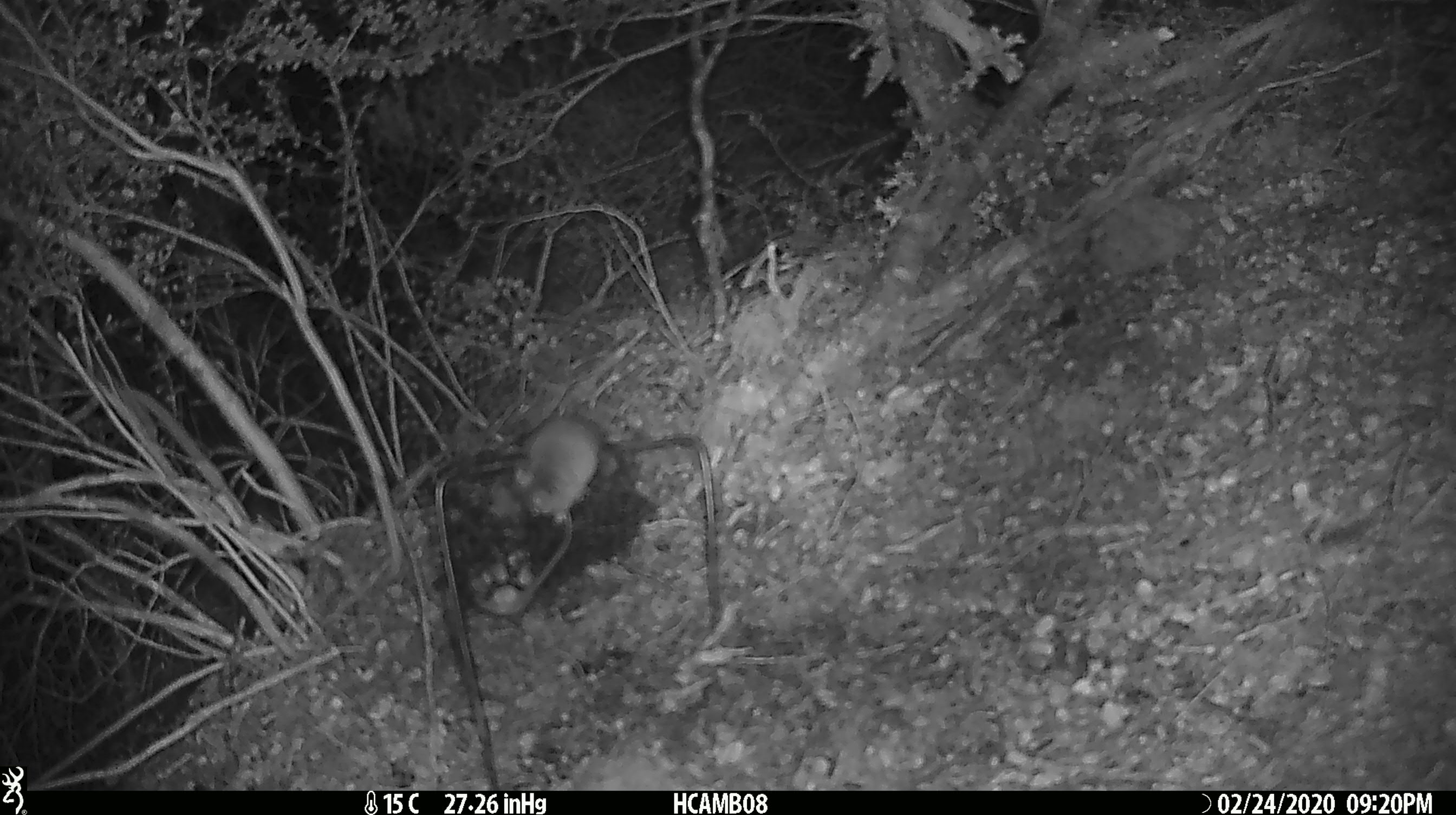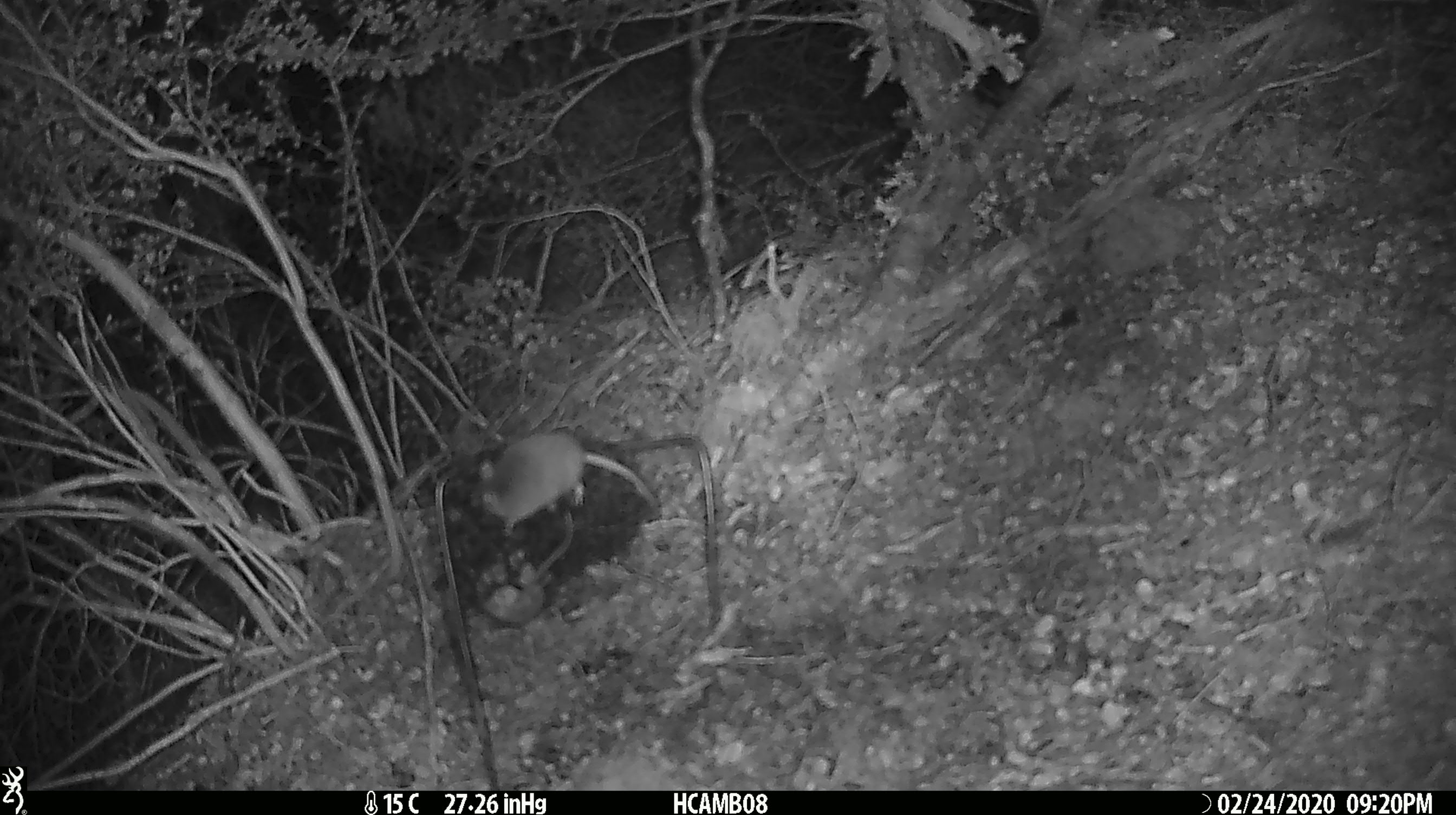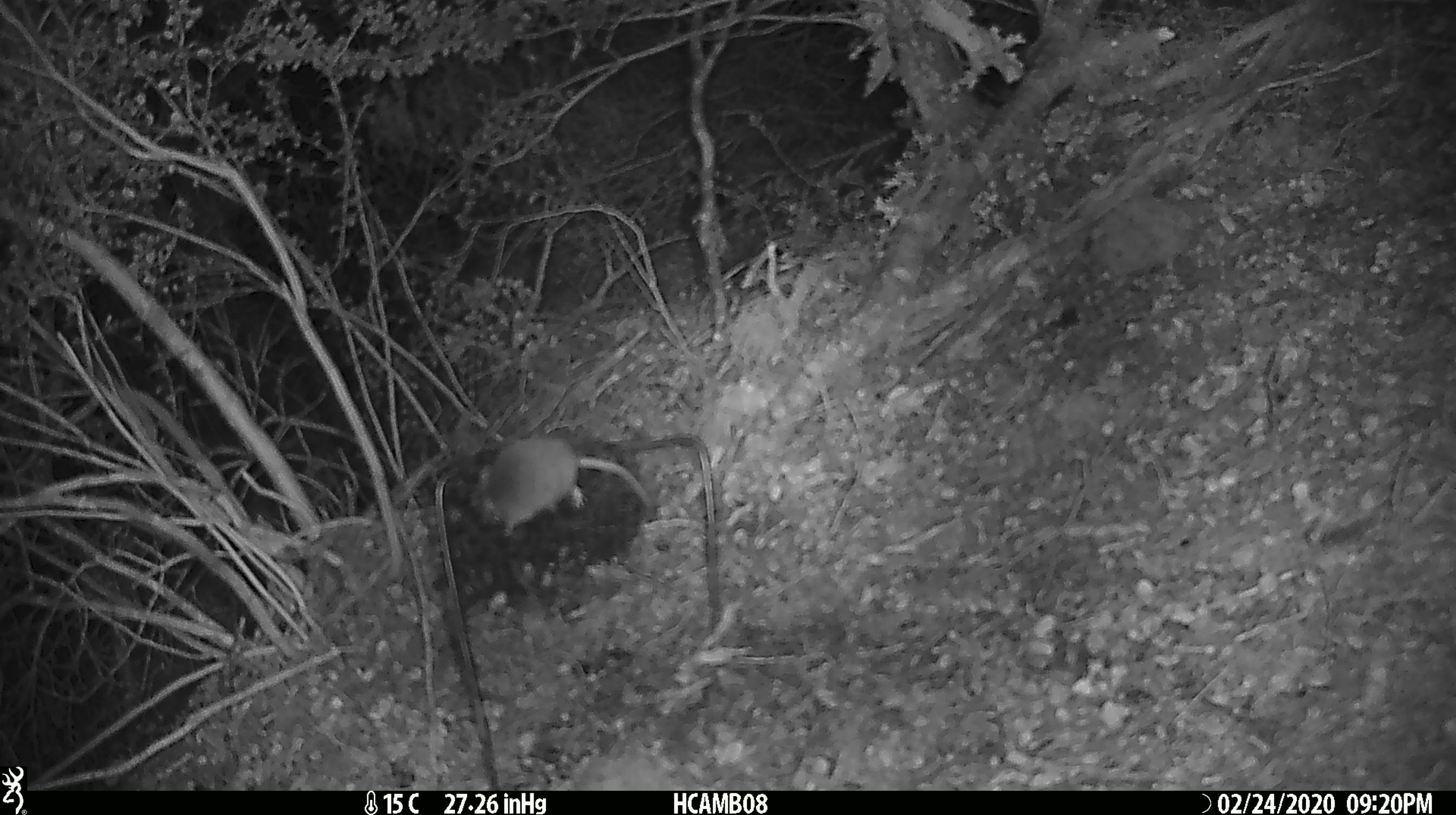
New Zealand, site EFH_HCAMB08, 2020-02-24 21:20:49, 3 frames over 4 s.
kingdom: Animalia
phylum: Chordata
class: Mammalia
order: Rodentia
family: Muridae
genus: Mus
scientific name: Mus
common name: mouse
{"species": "mouse (Mus)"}